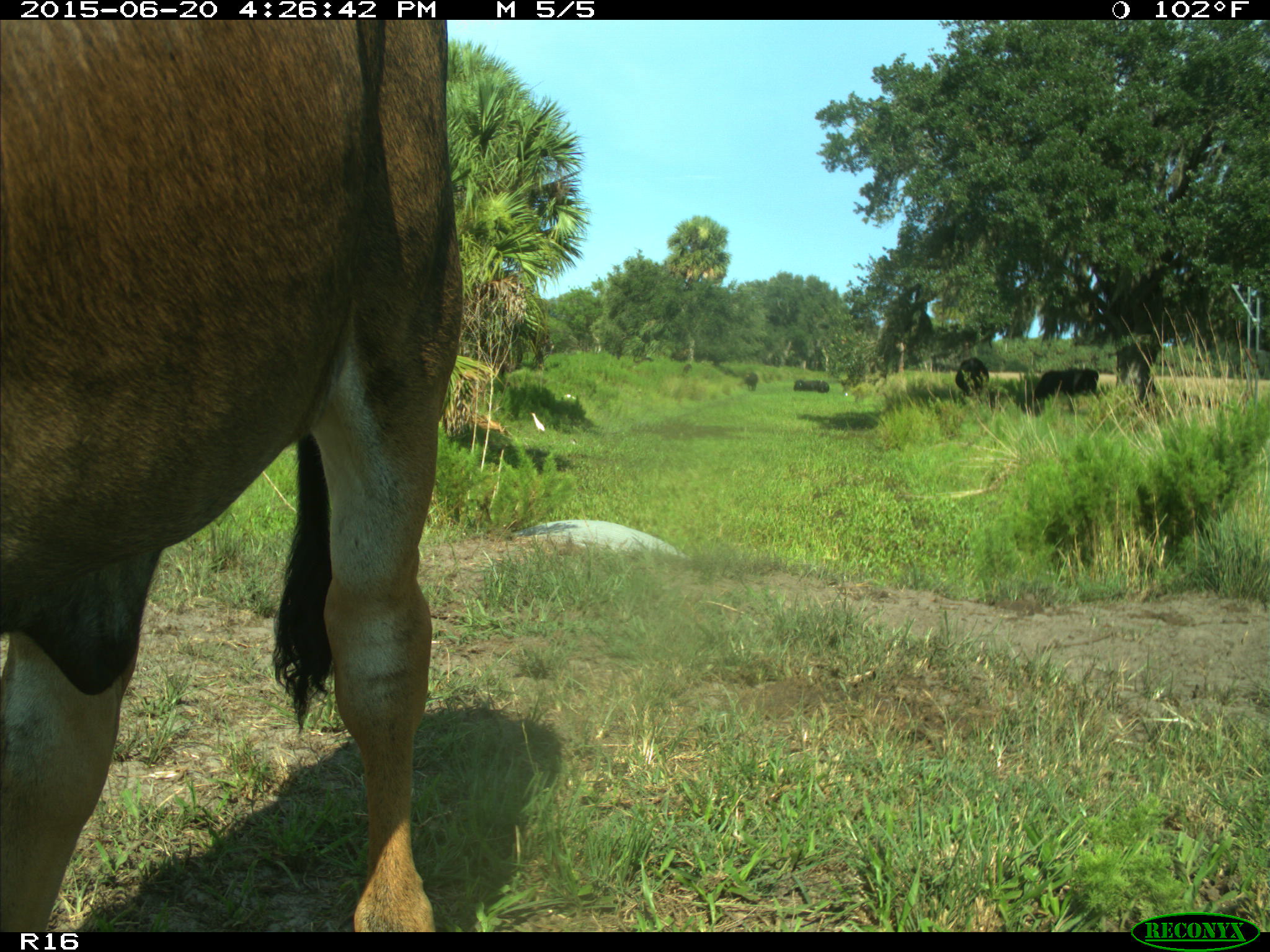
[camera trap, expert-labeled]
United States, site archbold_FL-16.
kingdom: Animalia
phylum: Chordata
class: Mammalia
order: Artiodactyla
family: Bovidae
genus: Bos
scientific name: Bos taurus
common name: domestic cow